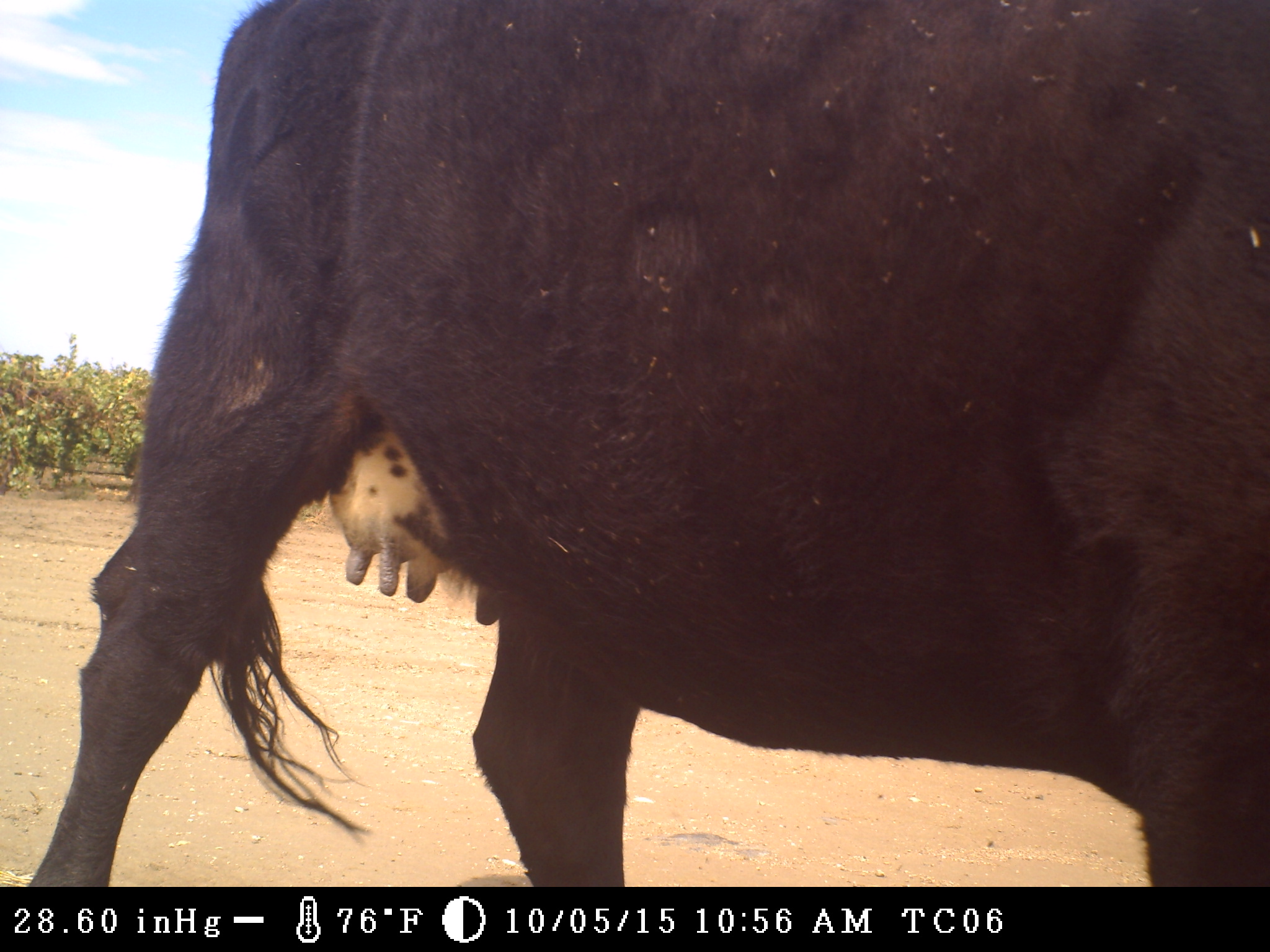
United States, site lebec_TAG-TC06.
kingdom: Animalia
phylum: Chordata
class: Mammalia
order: Artiodactyla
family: Bovidae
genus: Bos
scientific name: Bos taurus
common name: domestic cow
Bos taurus (domestic cow).